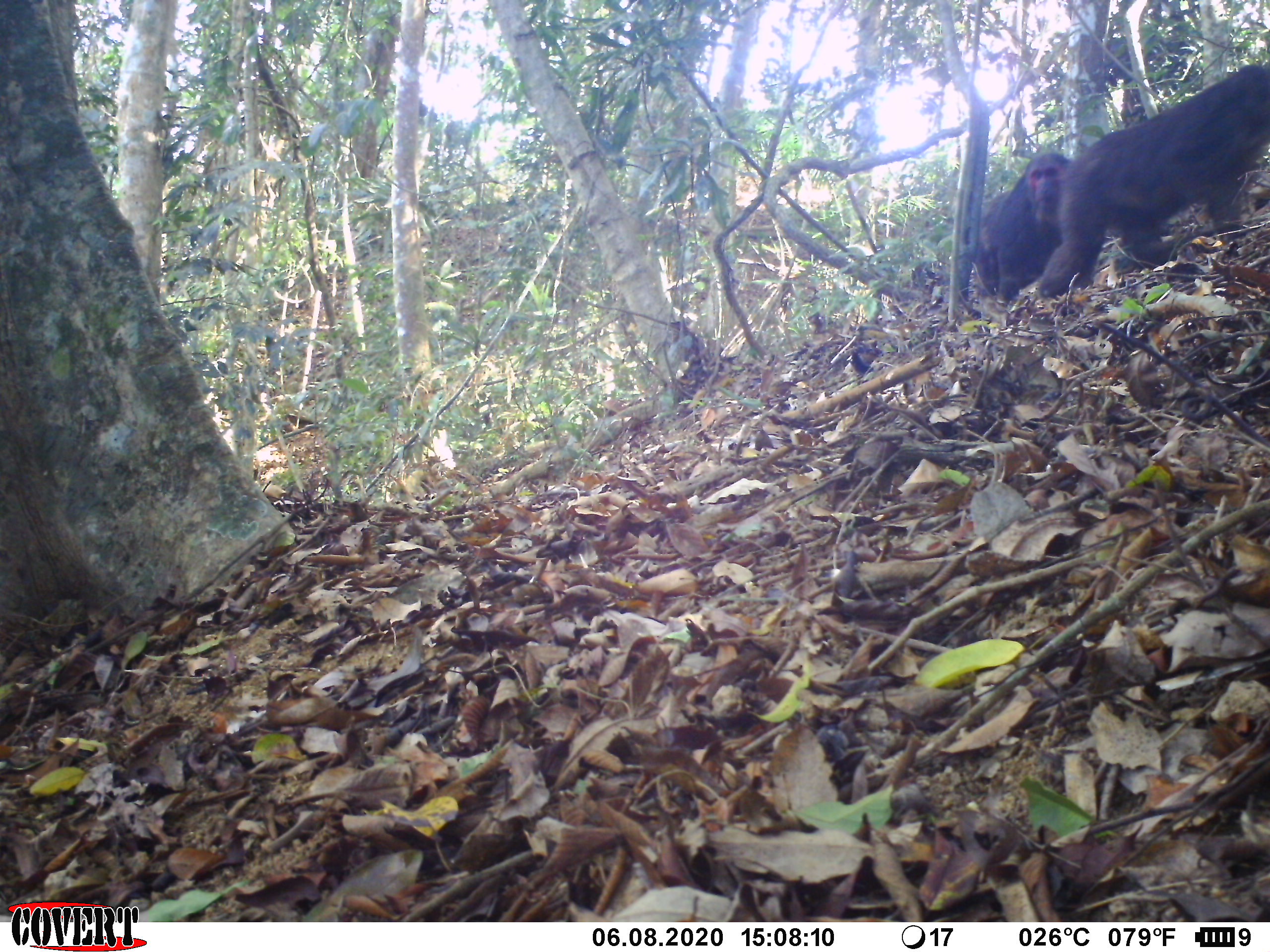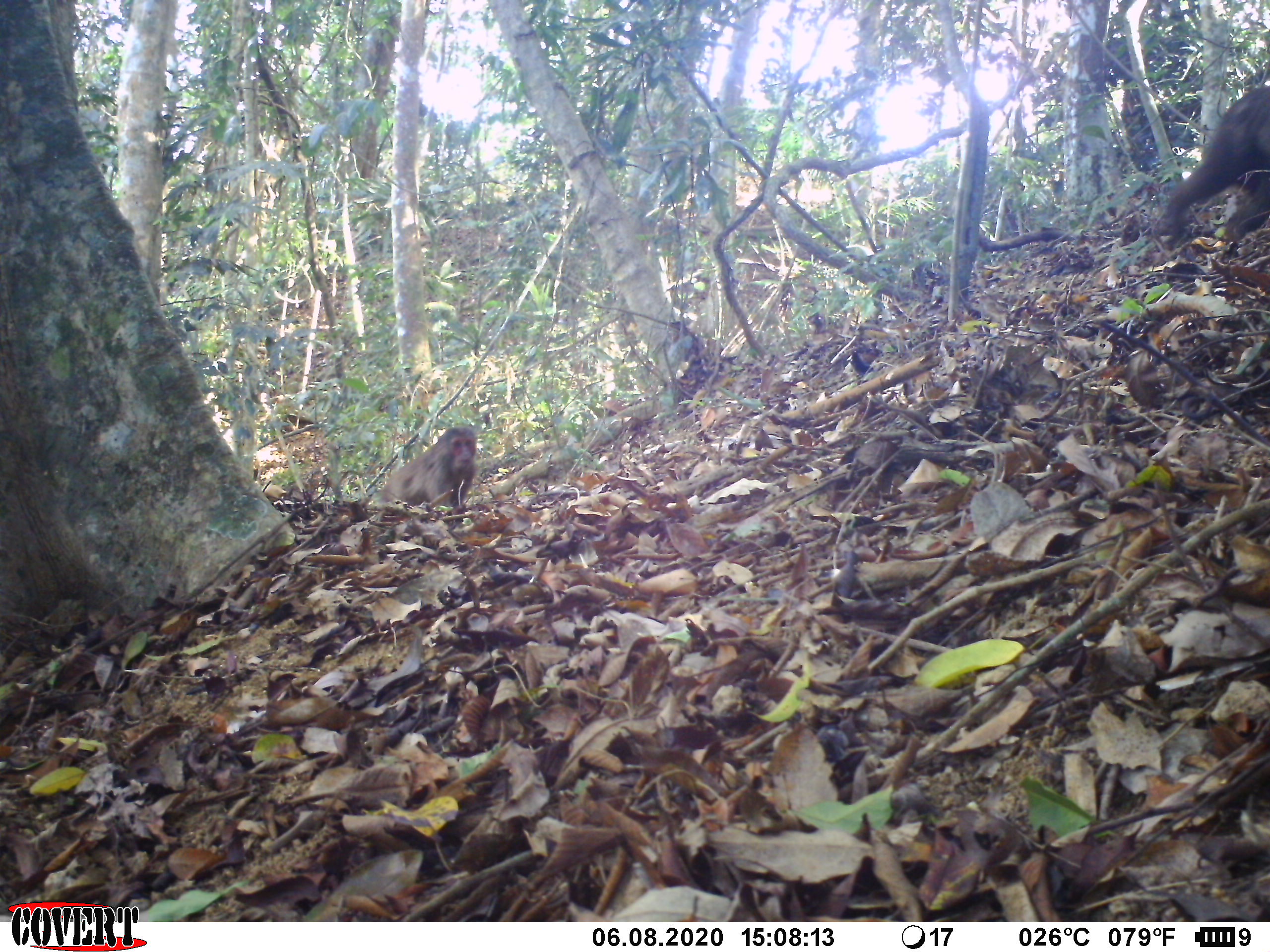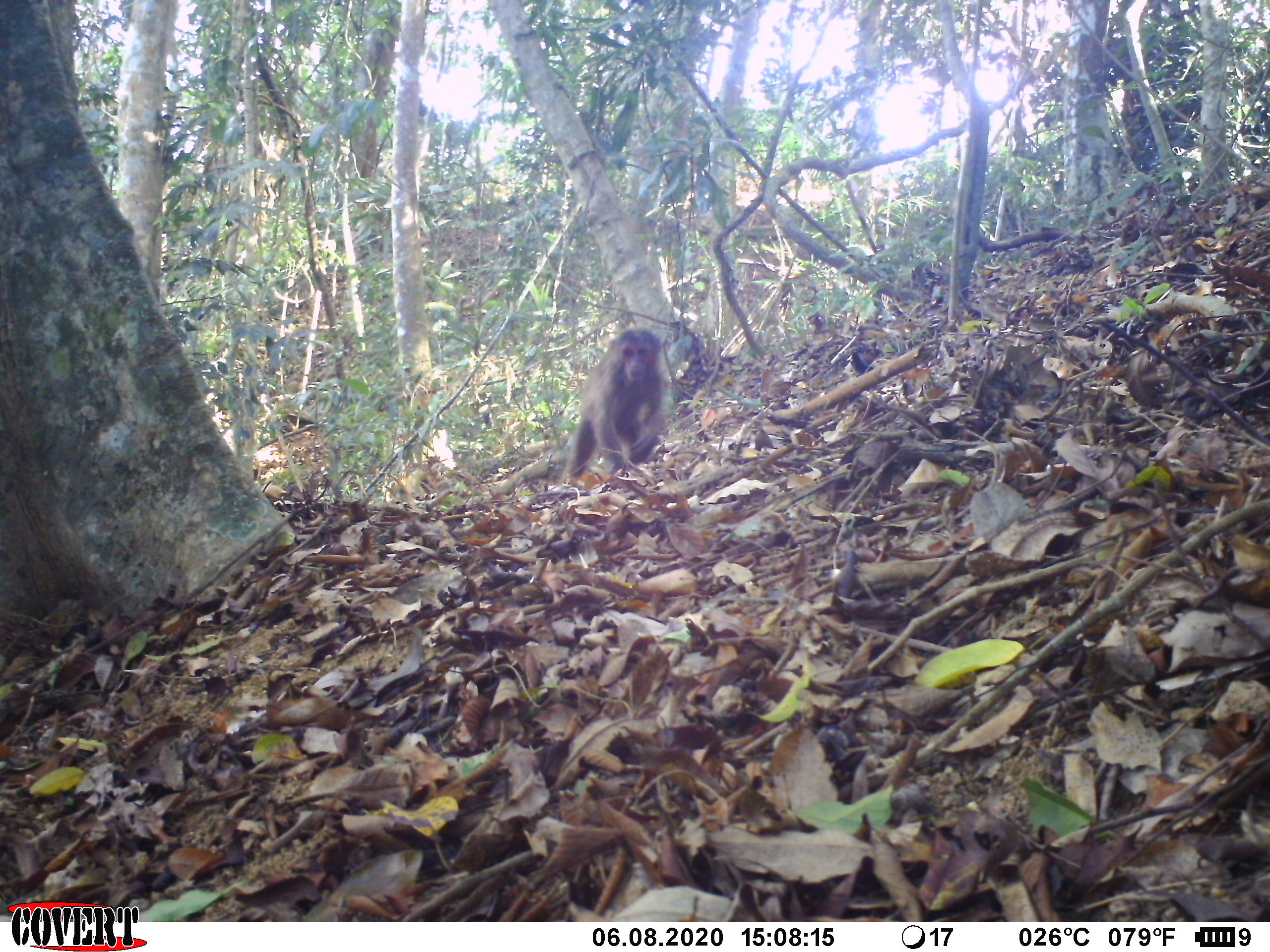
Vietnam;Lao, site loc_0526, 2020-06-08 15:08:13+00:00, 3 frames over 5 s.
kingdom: Animalia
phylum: Chordata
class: Mammalia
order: Primates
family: Cercopithecidae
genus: Macaca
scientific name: Macaca arctoides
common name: stump-tailed macaque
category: stump tailed macaque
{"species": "stump tailed macaque (stump-tailed macaque) (Macaca arctoides)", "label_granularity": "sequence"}